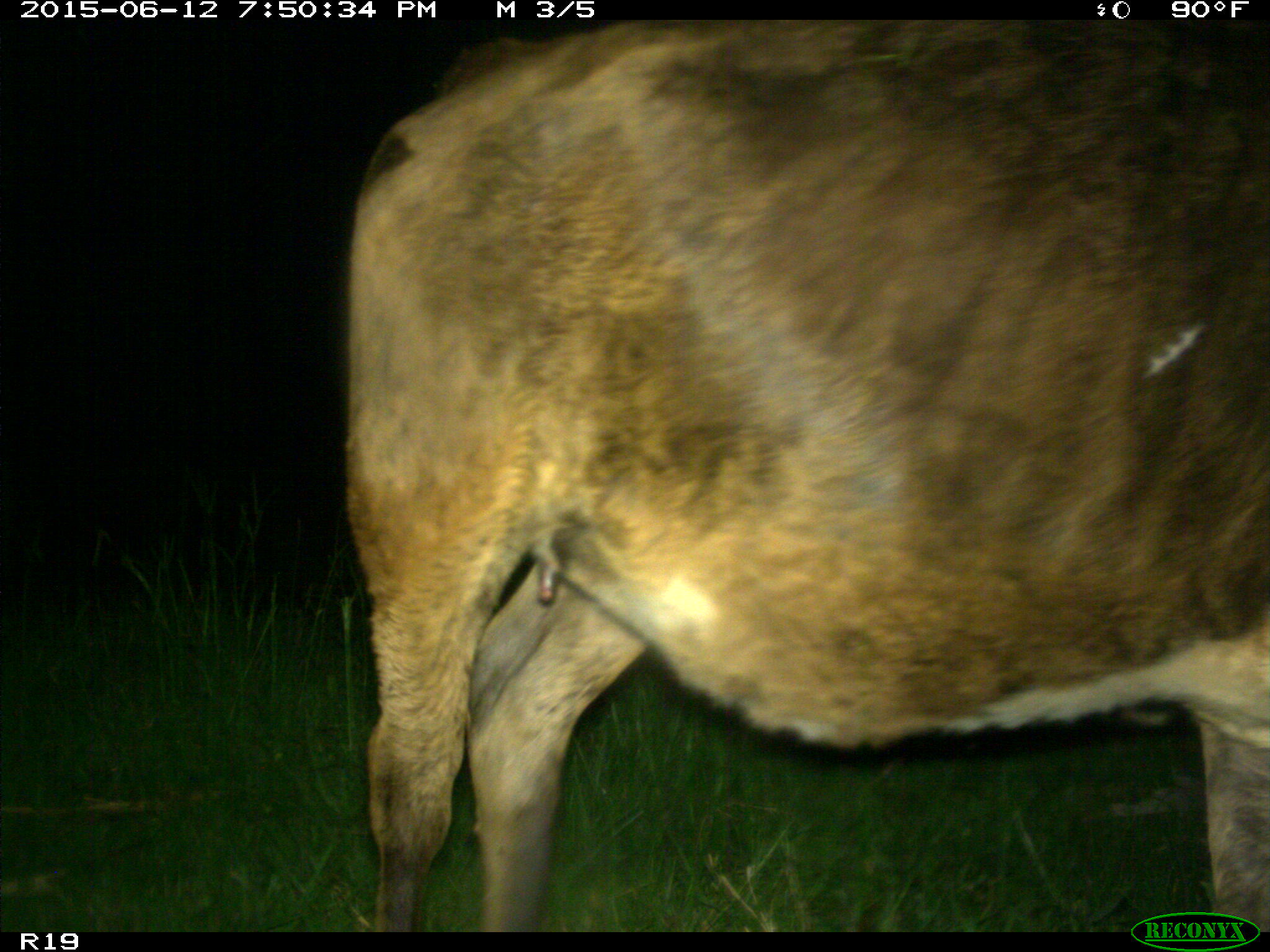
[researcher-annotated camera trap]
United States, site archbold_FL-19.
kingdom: Animalia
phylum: Chordata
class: Mammalia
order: Artiodactyla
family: Bovidae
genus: Bos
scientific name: Bos taurus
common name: domestic cow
Bos taurus (domestic cow).